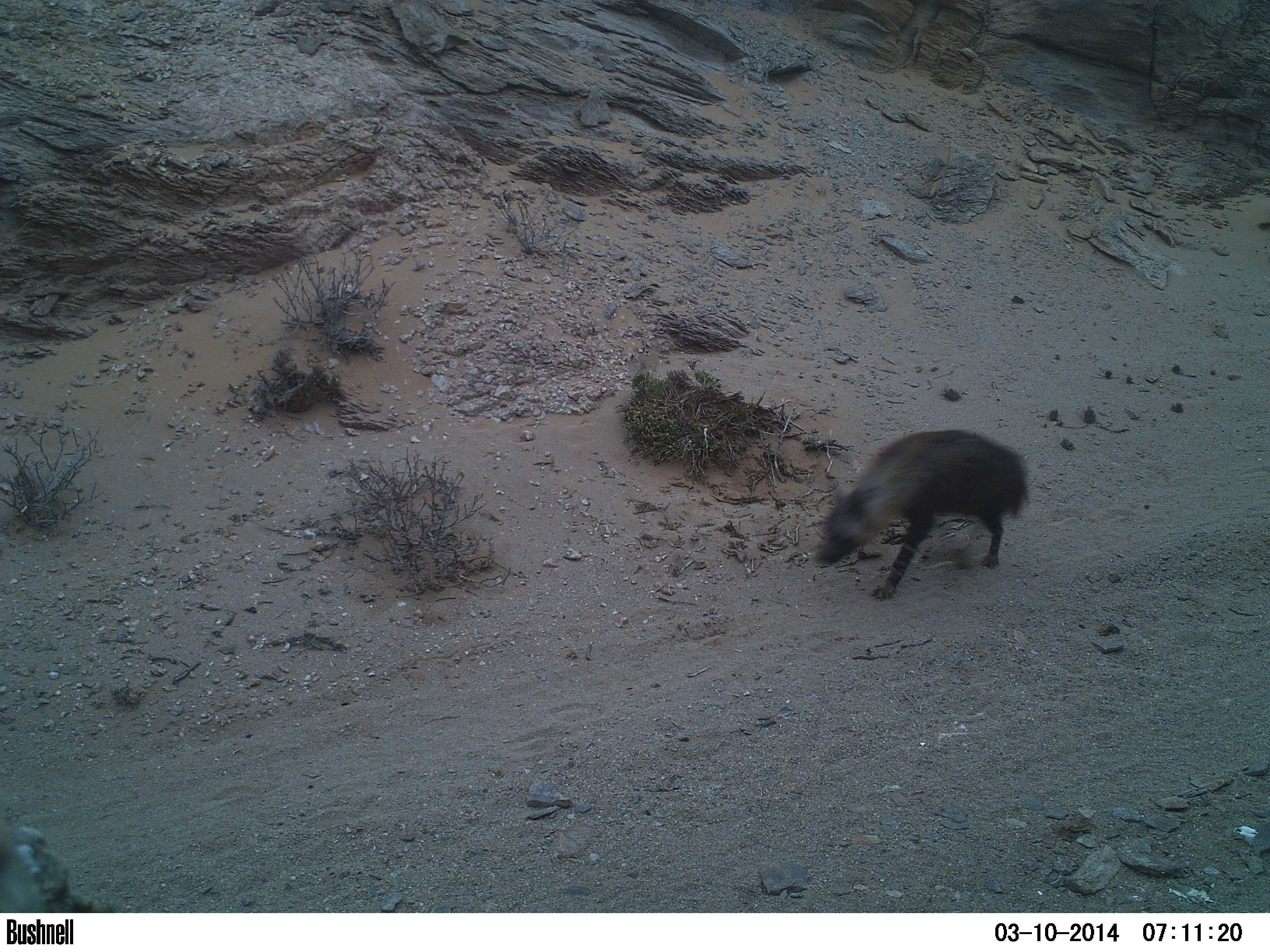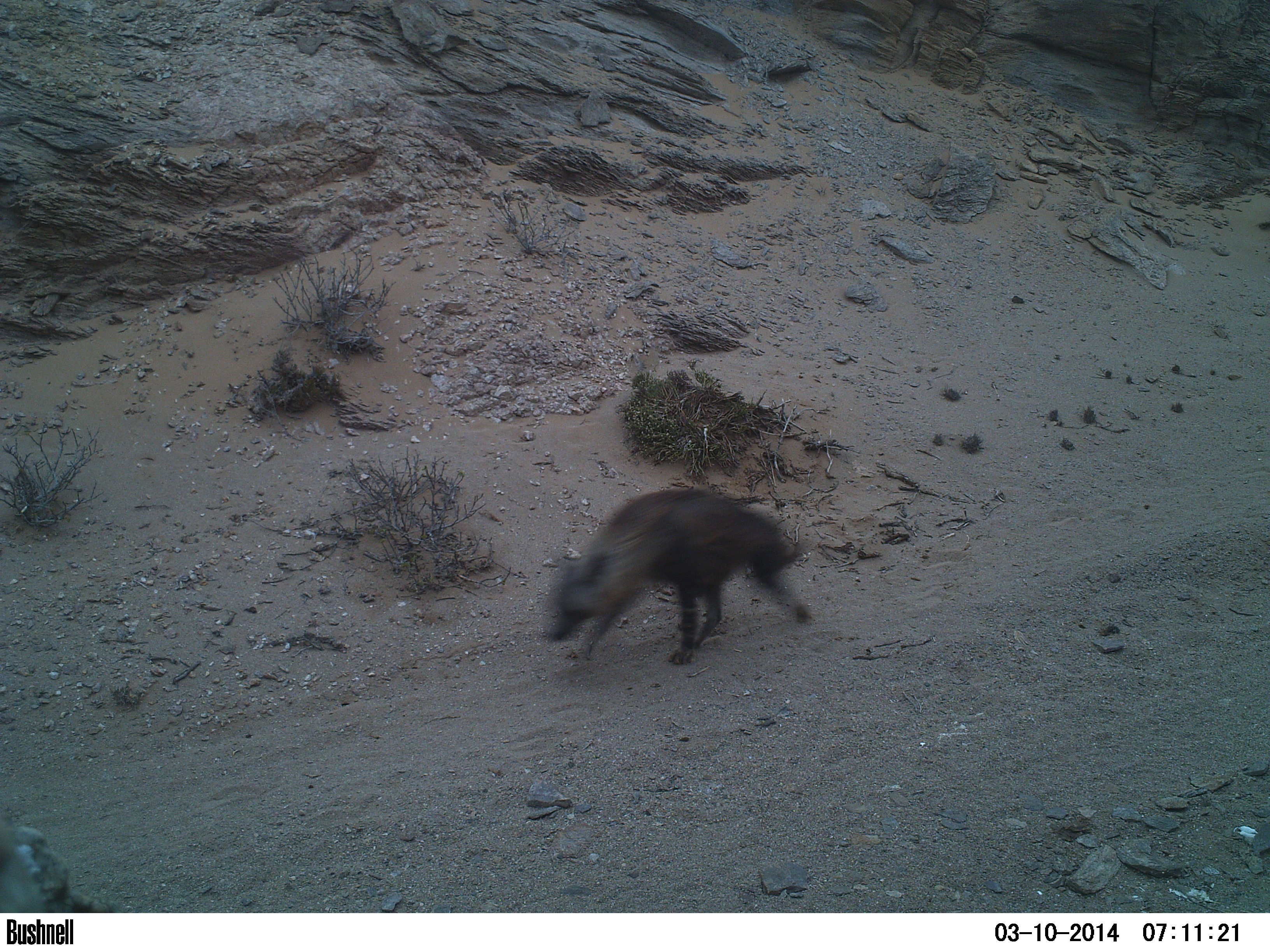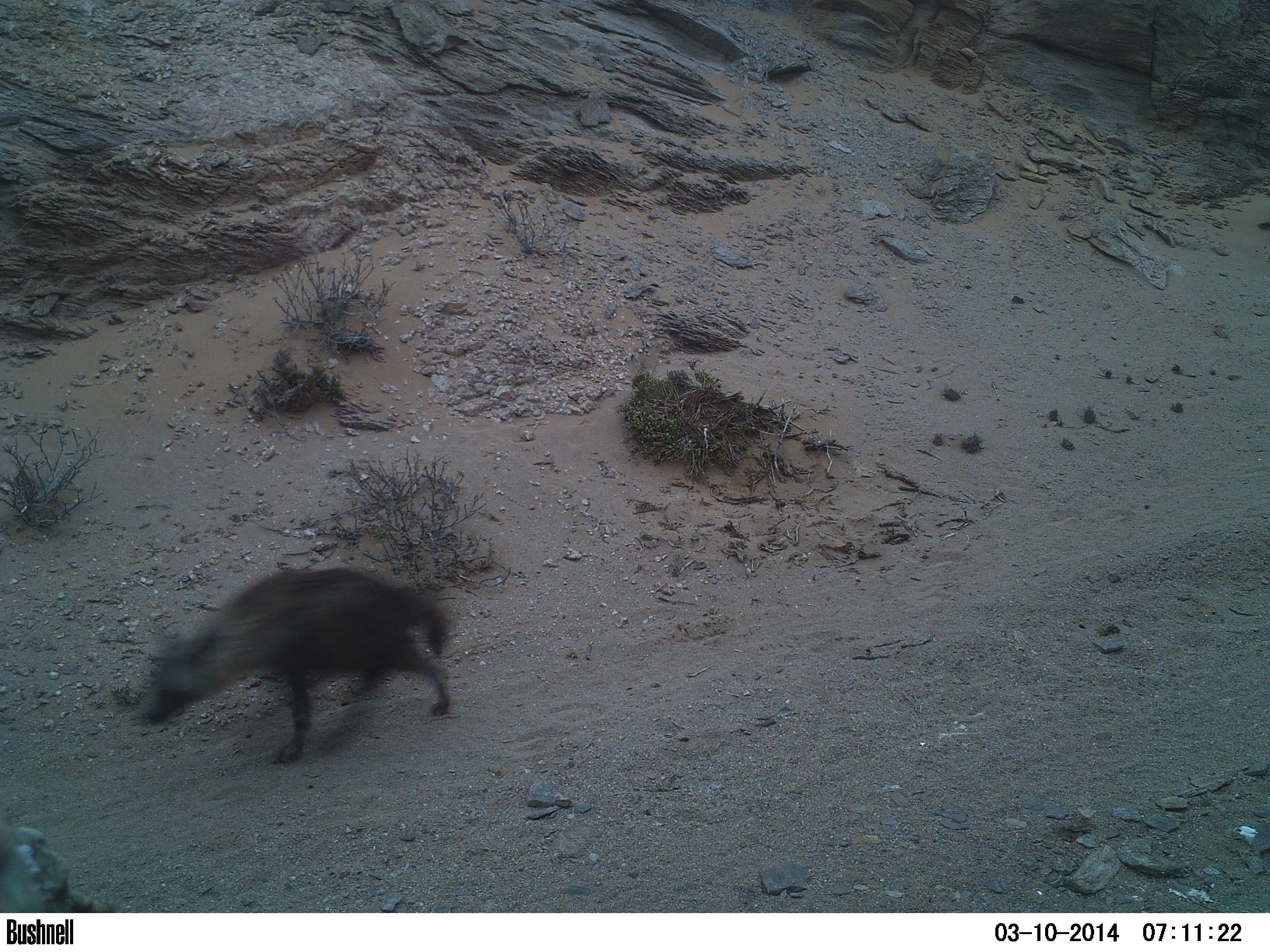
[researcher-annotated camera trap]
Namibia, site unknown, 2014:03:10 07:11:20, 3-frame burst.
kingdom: Animalia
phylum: Chordata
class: Mammalia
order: Carnivora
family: Hyaenidae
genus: Parahyaena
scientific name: Parahyaena brunnea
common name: brown hyena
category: hyaena brunnea